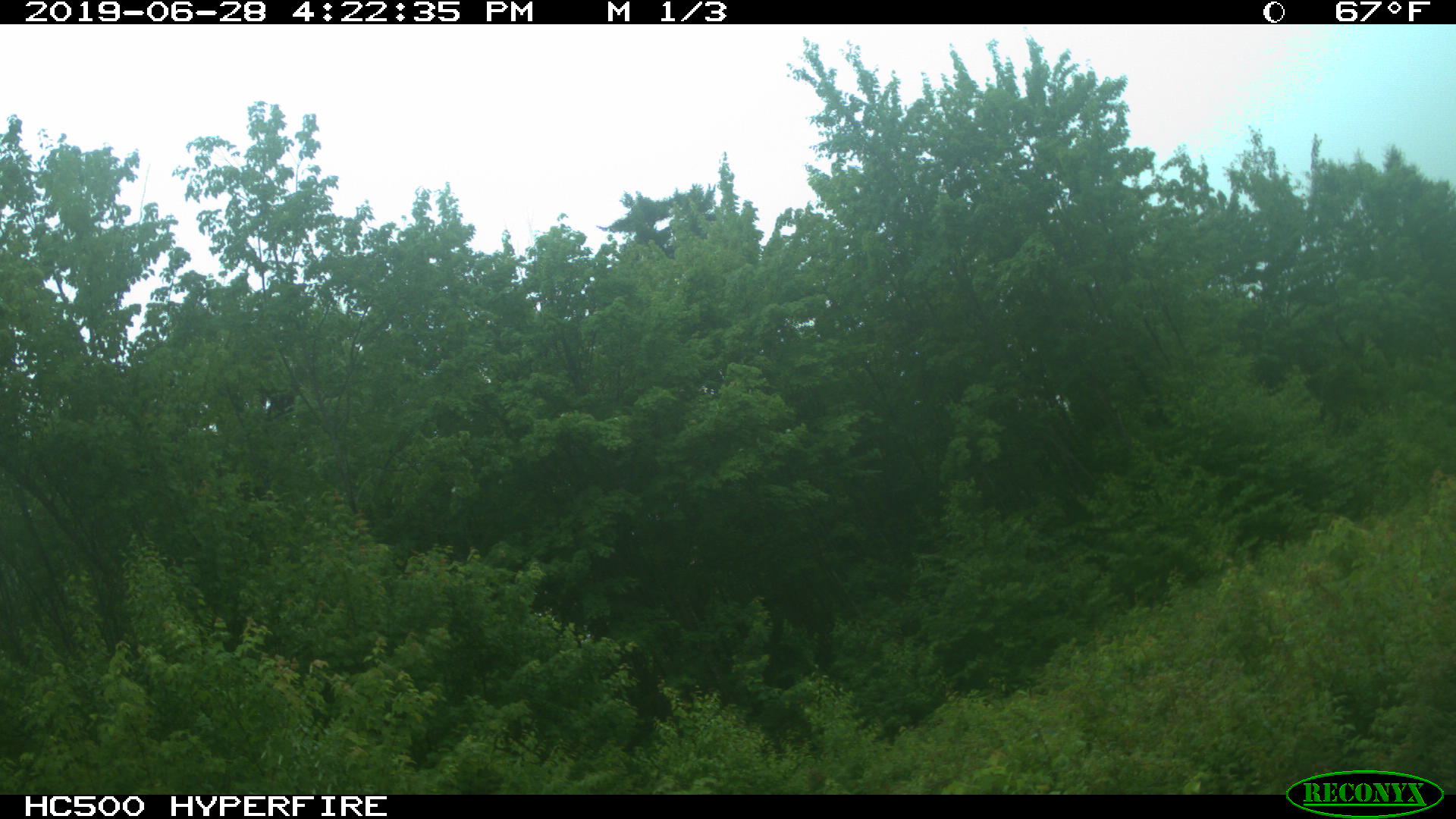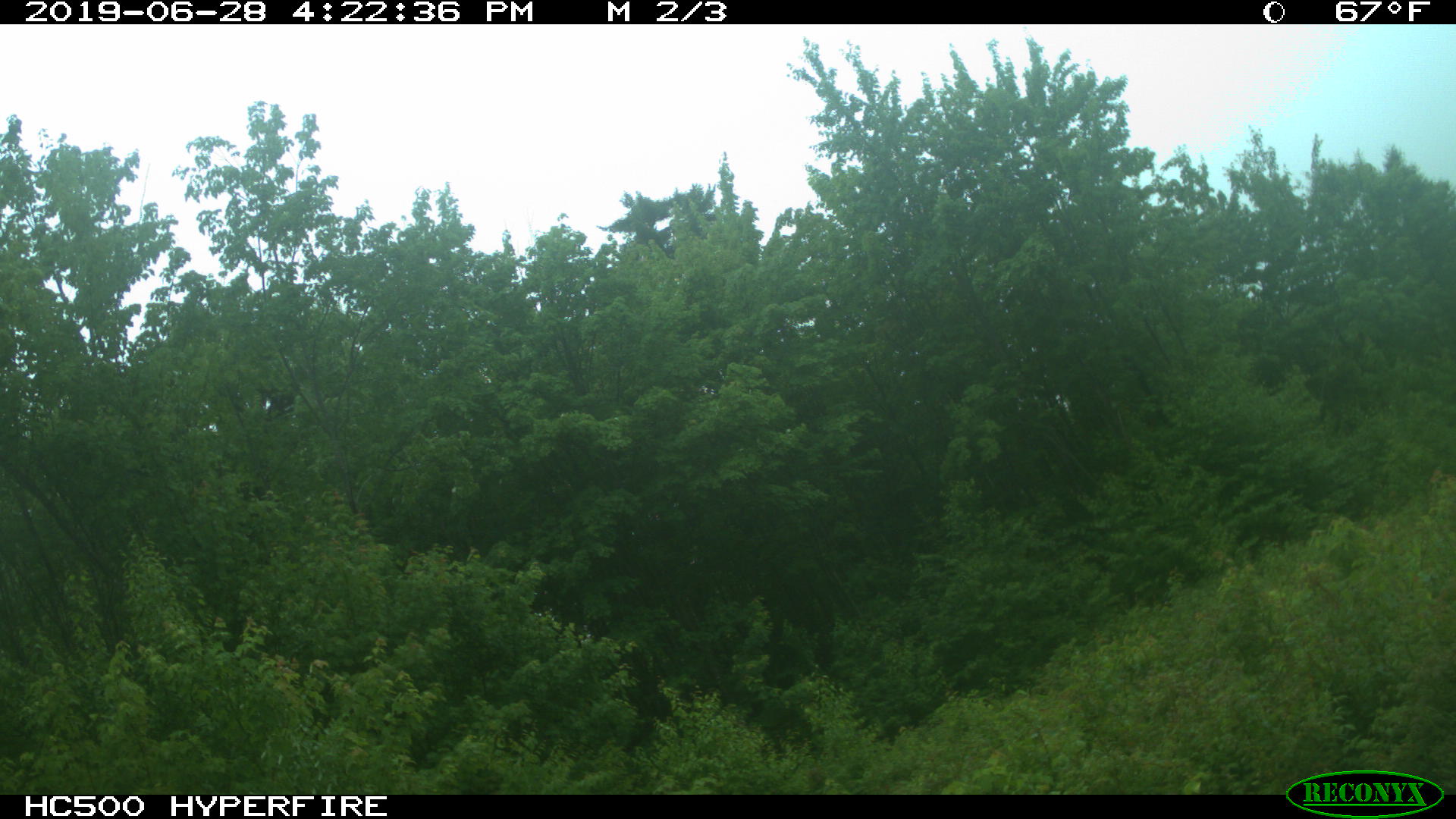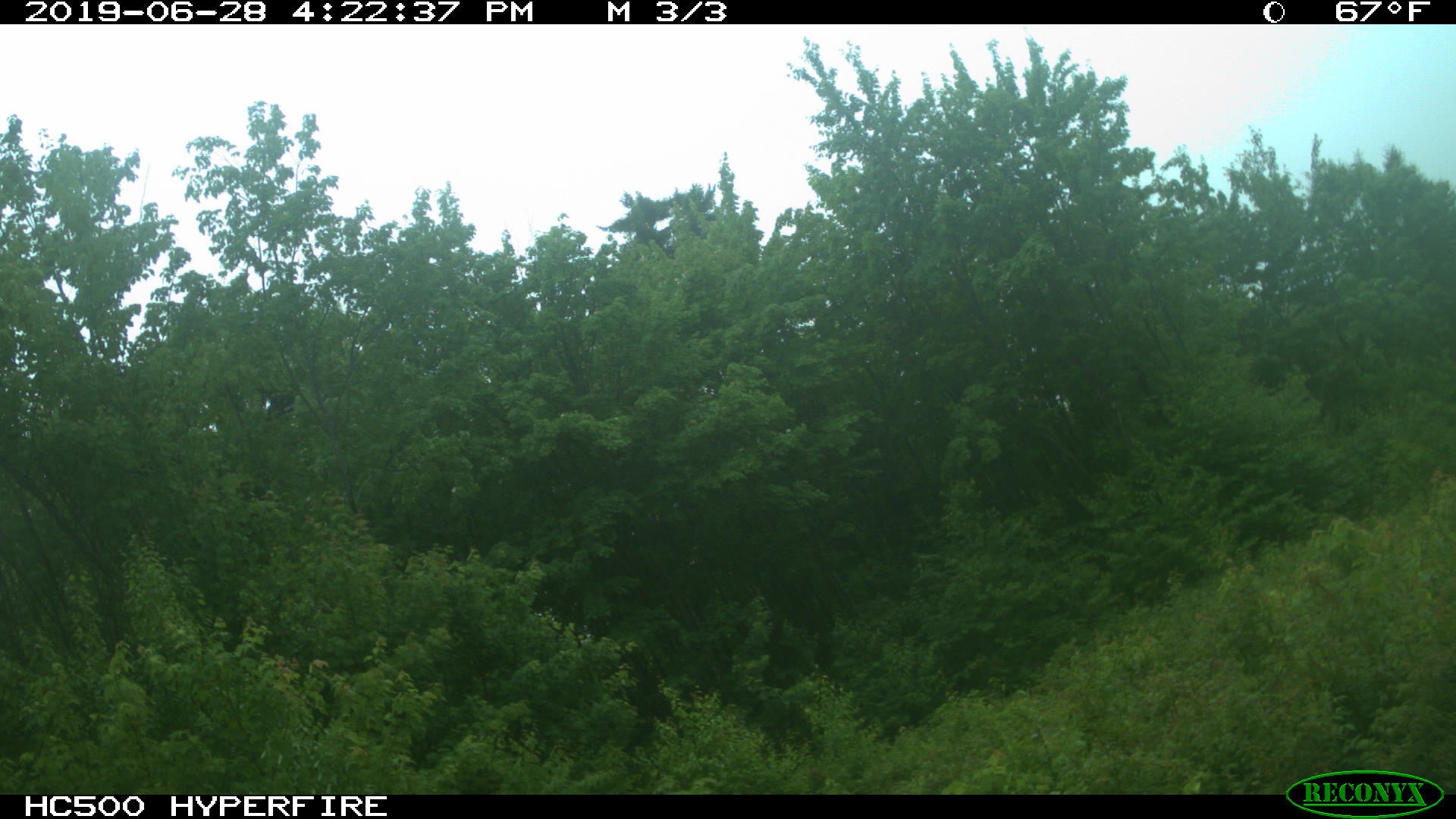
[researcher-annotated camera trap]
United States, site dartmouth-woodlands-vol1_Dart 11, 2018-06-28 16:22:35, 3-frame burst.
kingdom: Animalia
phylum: Chordata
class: Mammalia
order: Artiodactyla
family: Cervidae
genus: Alces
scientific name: Alces alces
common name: moose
Moose (Alces alces).